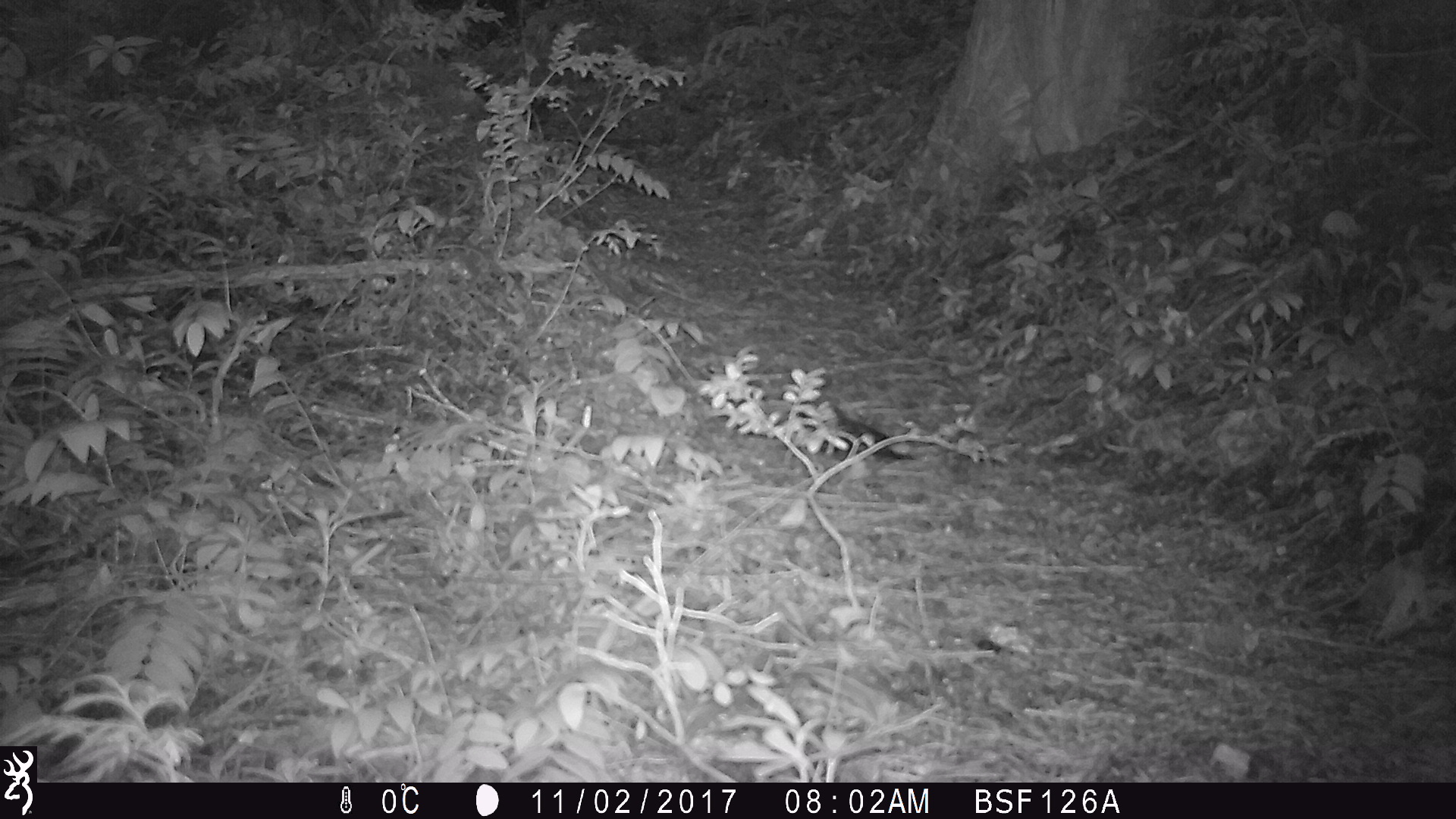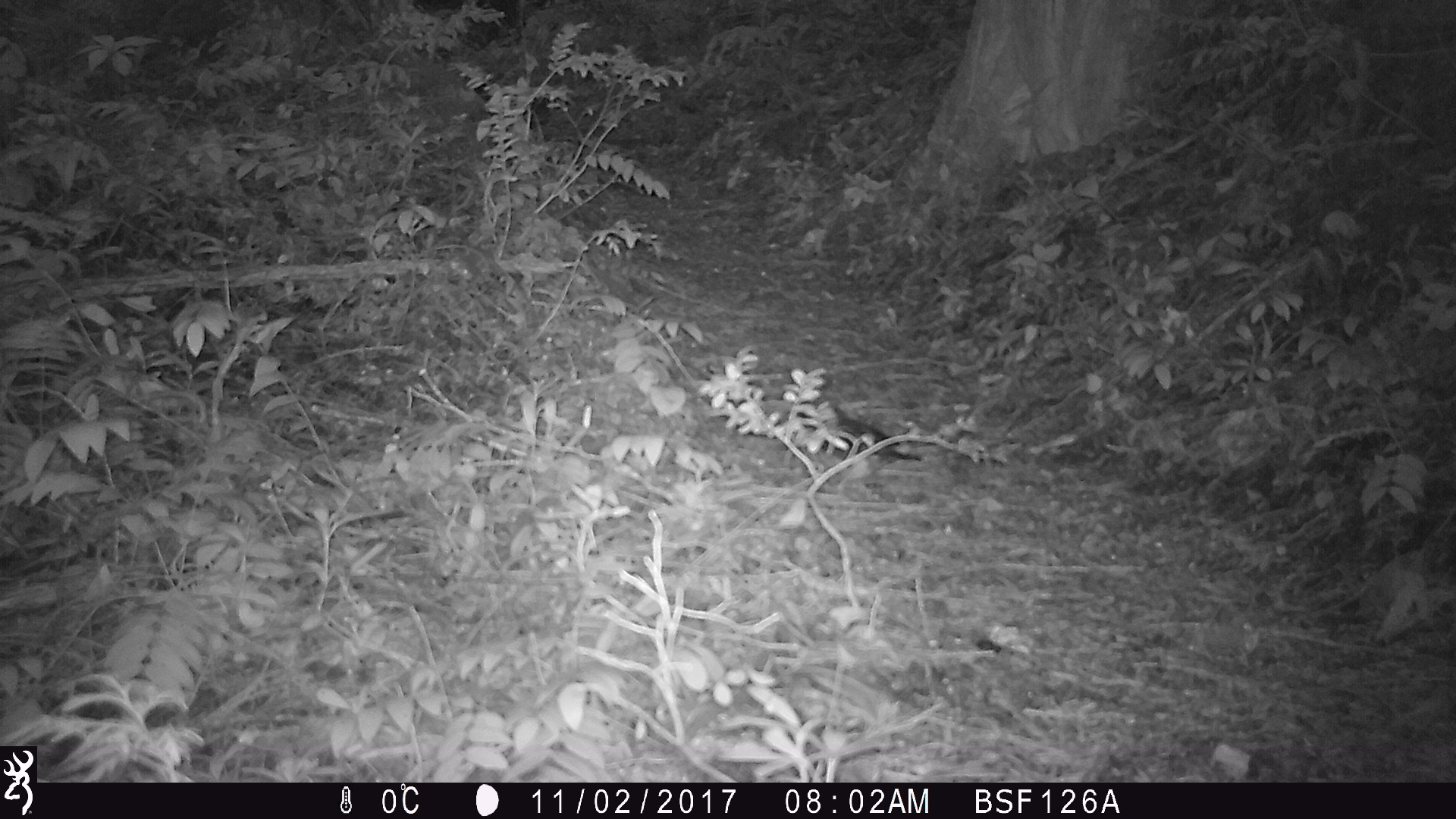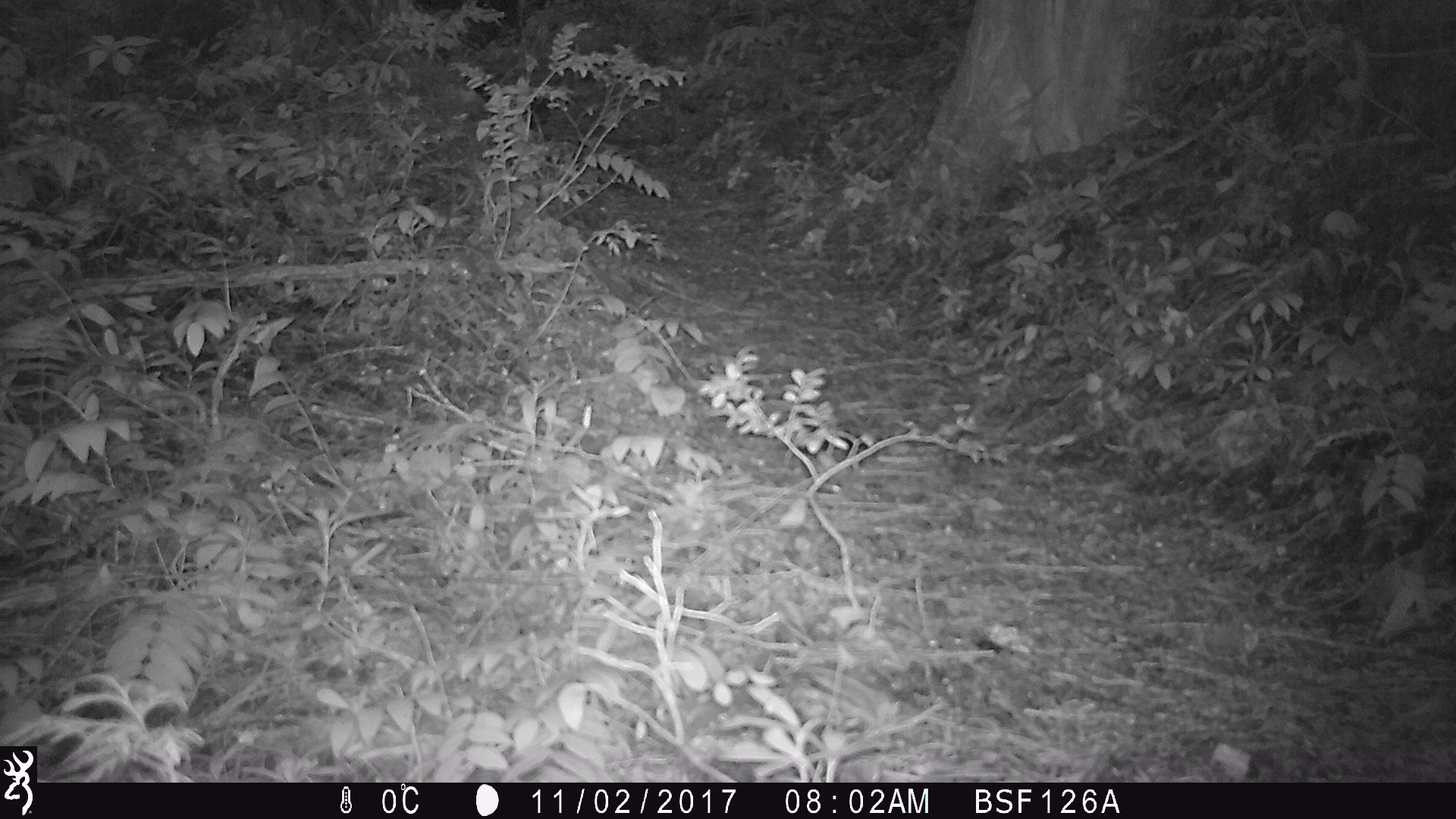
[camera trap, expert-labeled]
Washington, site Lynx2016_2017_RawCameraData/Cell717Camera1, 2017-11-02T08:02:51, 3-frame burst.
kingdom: Animalia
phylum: Chordata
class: Aves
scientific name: Aves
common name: birds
Aves (birds). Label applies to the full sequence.